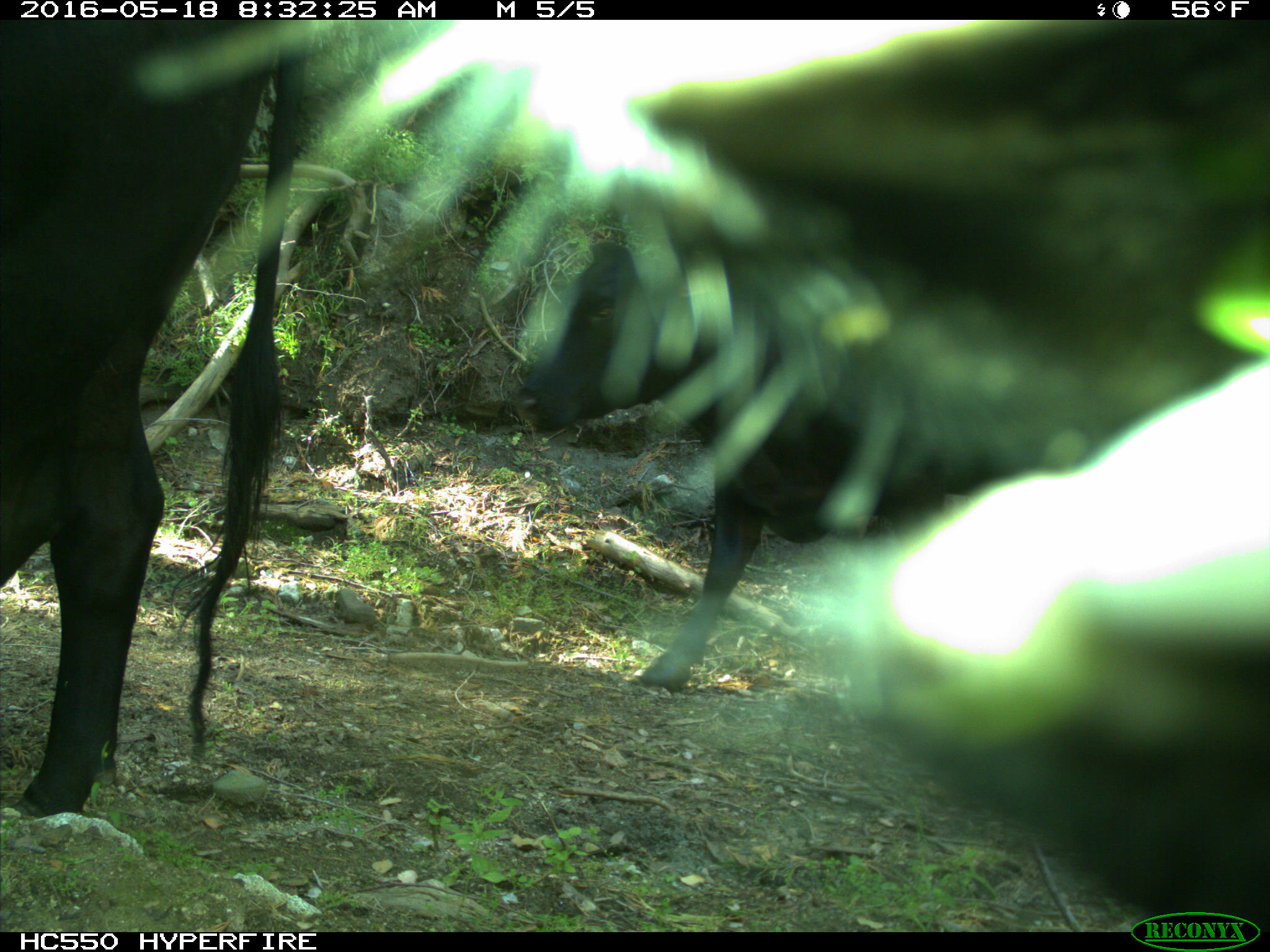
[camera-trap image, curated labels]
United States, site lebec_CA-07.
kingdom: Animalia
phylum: Chordata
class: Mammalia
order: Artiodactyla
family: Bovidae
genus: Bos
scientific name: Bos taurus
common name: domestic cow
Bos taurus (domestic cow).